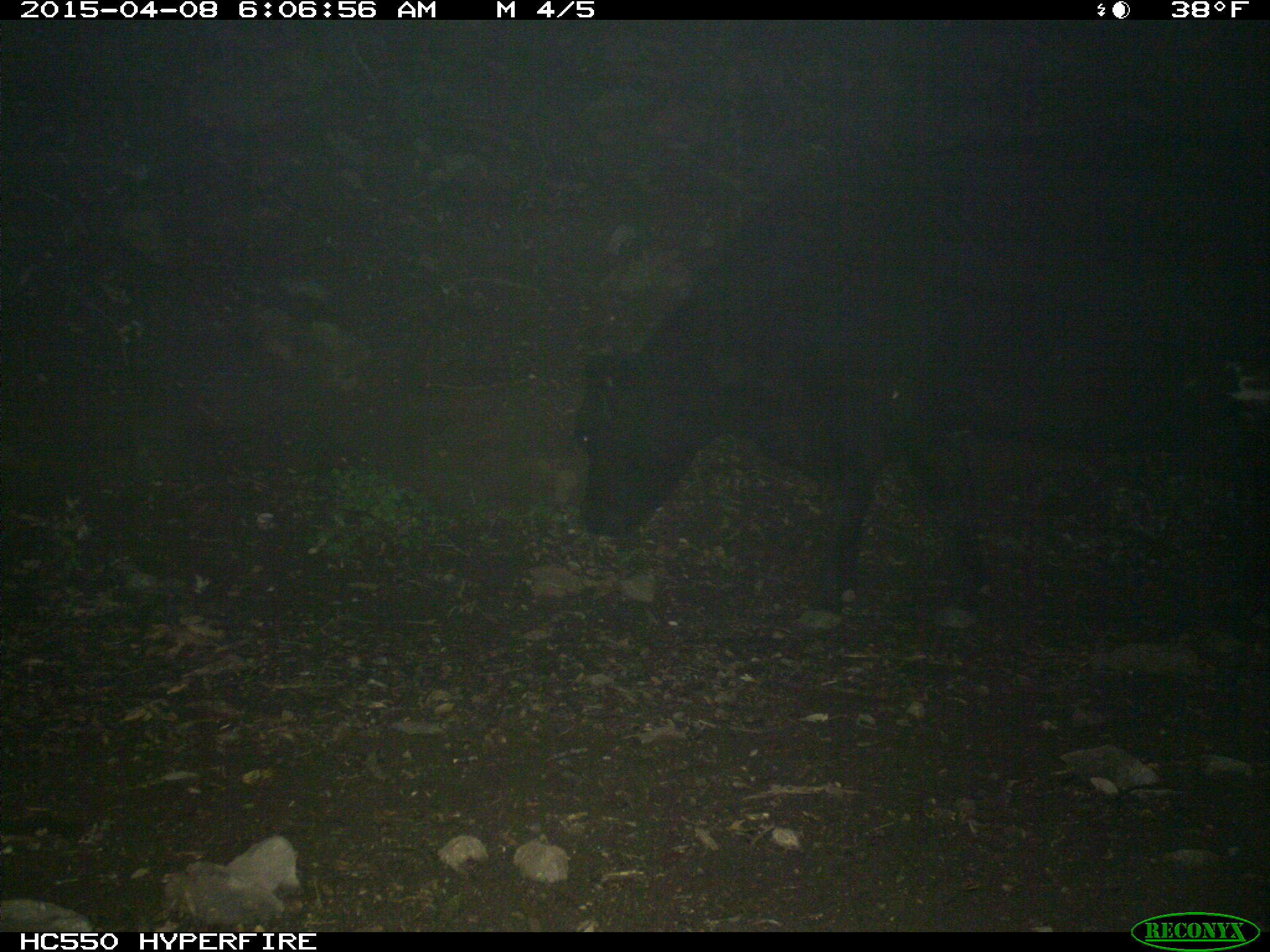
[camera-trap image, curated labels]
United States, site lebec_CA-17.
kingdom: Animalia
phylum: Chordata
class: Mammalia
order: Artiodactyla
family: Bovidae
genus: Bos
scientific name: Bos taurus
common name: domestic cow